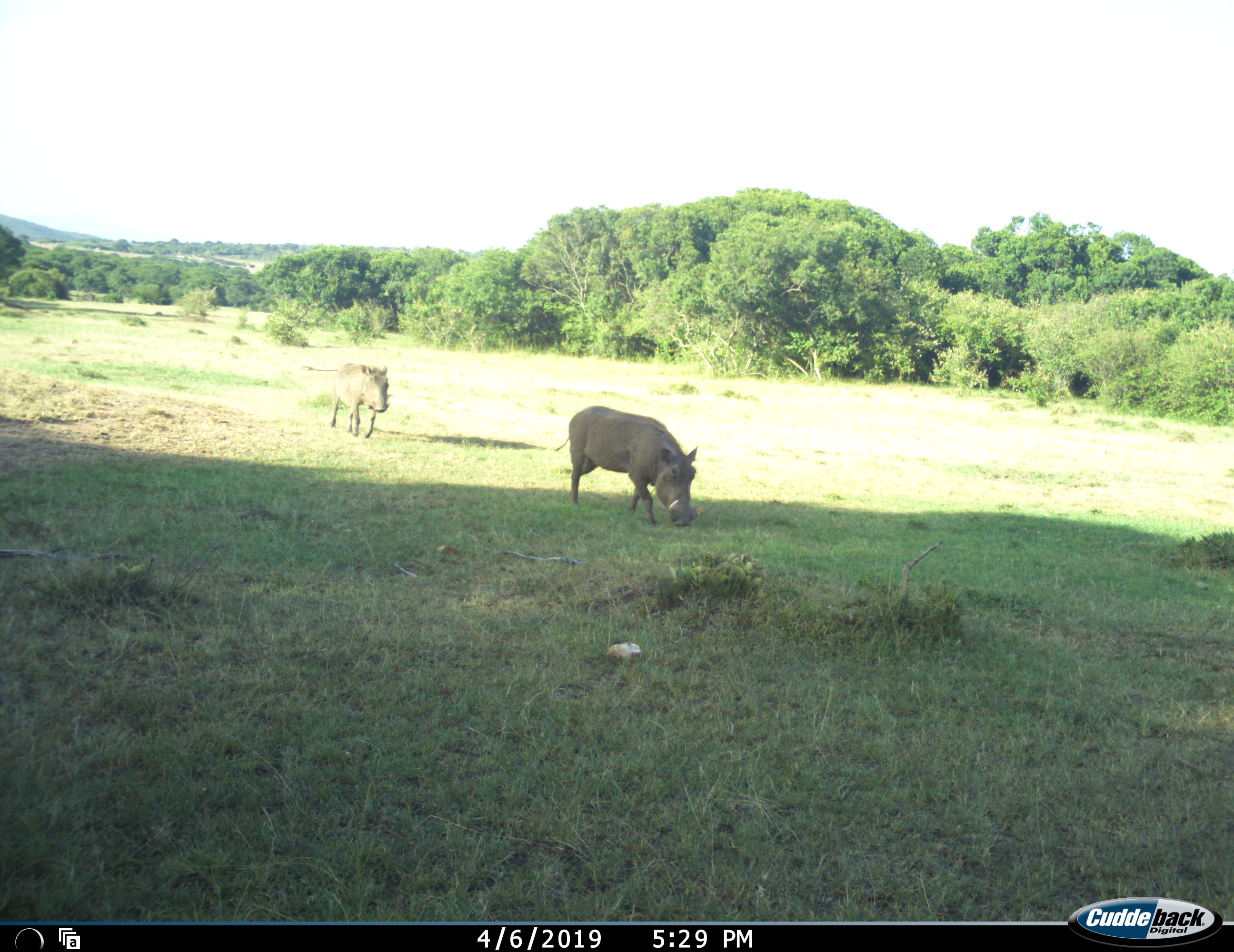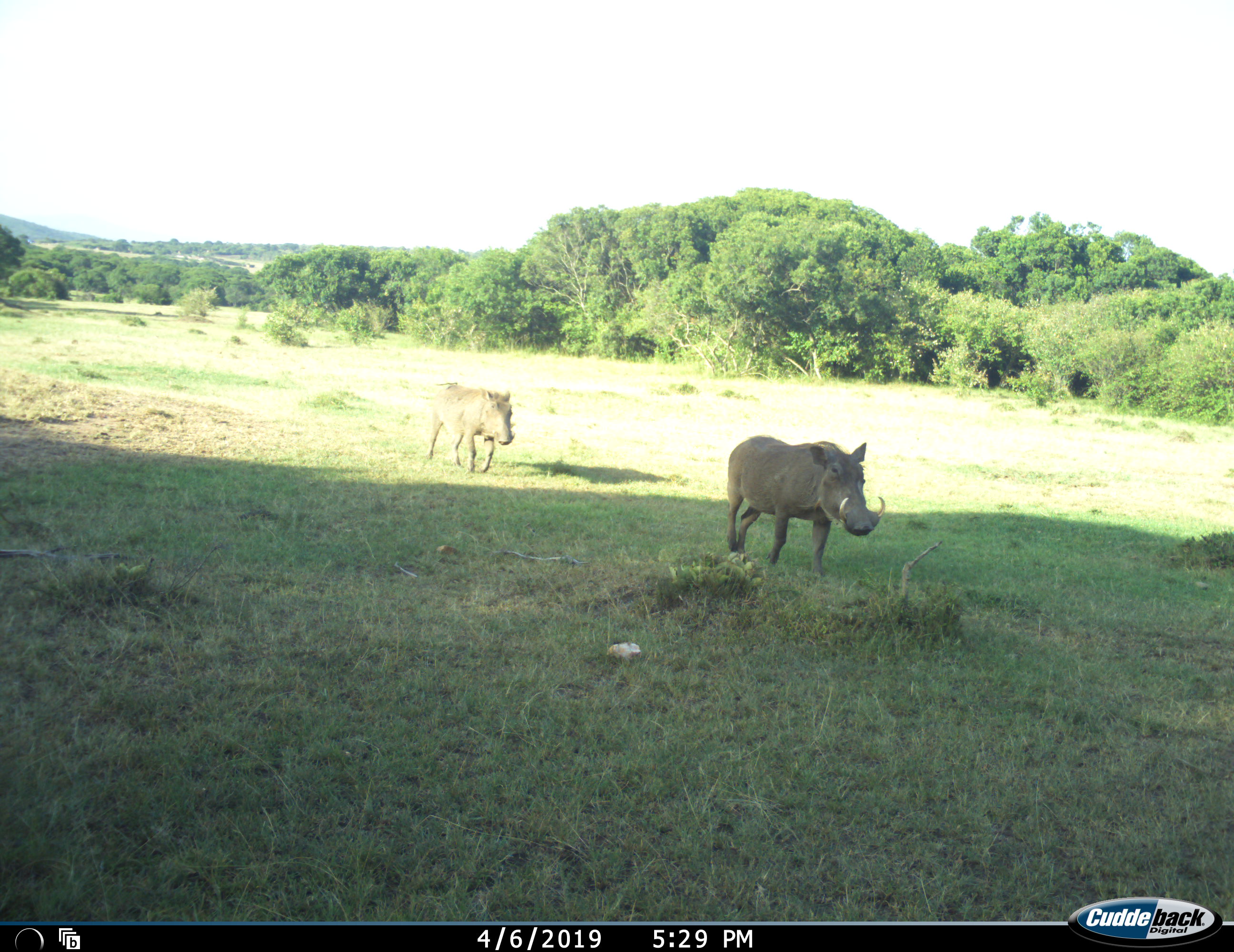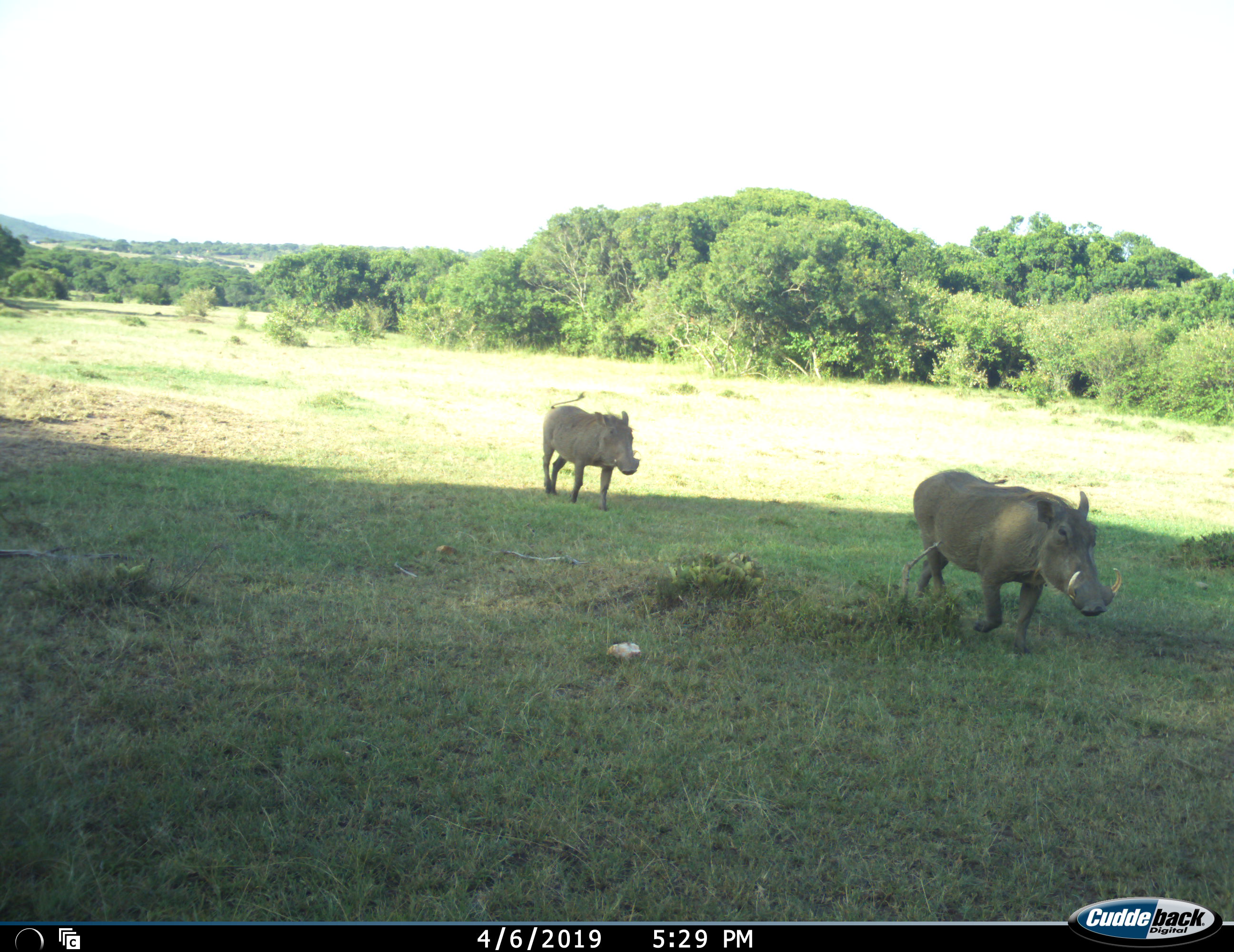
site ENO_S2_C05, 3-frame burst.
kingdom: Animalia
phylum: Chordata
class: Mammalia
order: Artiodactyla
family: Suidae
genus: Phacochoerus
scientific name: Phacochoerus africanus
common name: warthog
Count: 2.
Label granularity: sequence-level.